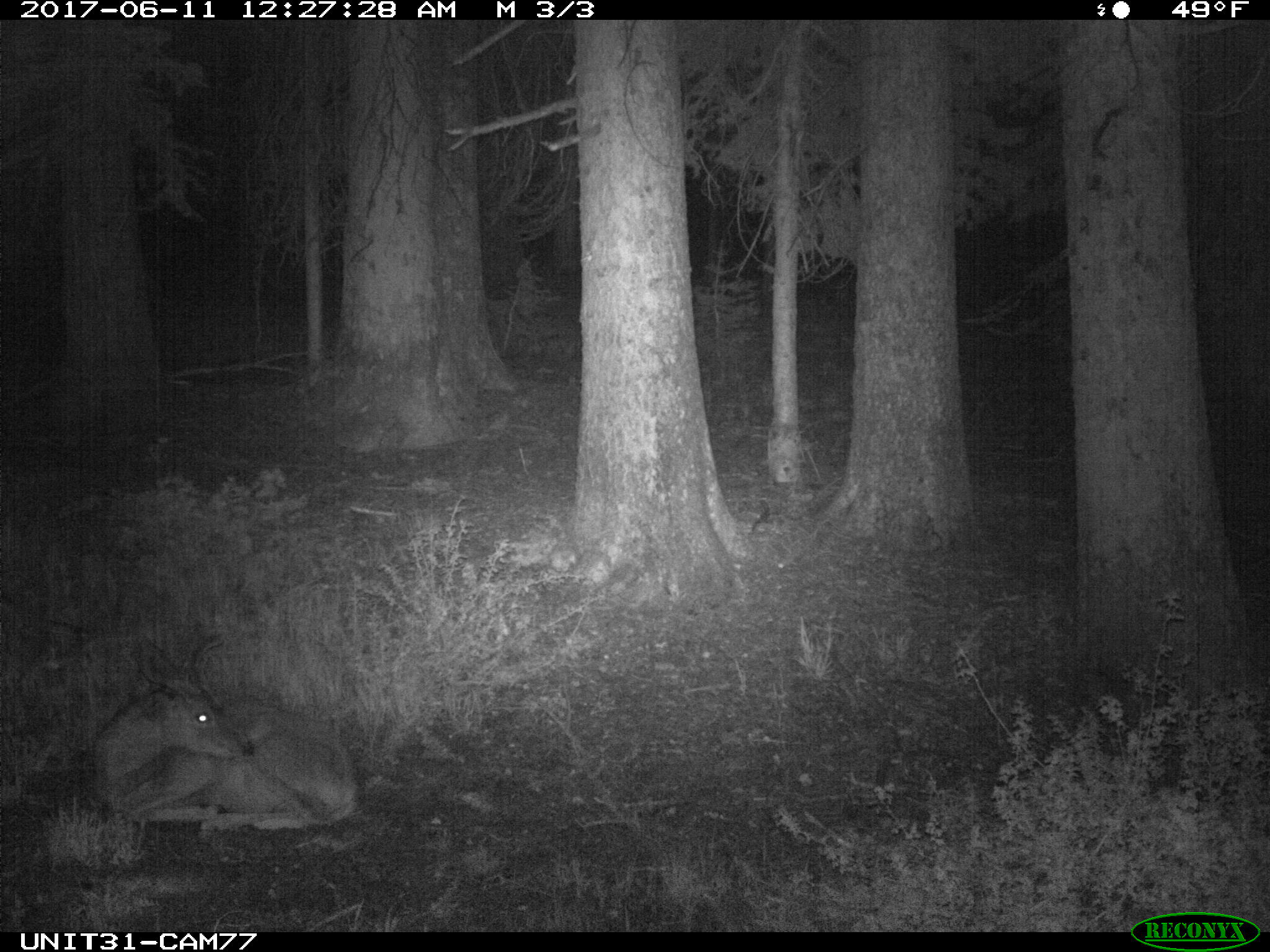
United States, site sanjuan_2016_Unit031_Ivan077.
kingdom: Animalia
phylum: Chordata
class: Mammalia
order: Artiodactyla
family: Cervidae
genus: Odocoileus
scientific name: Odocoileus hemionus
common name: mule deer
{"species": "Odocoileus hemionus (mule deer)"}